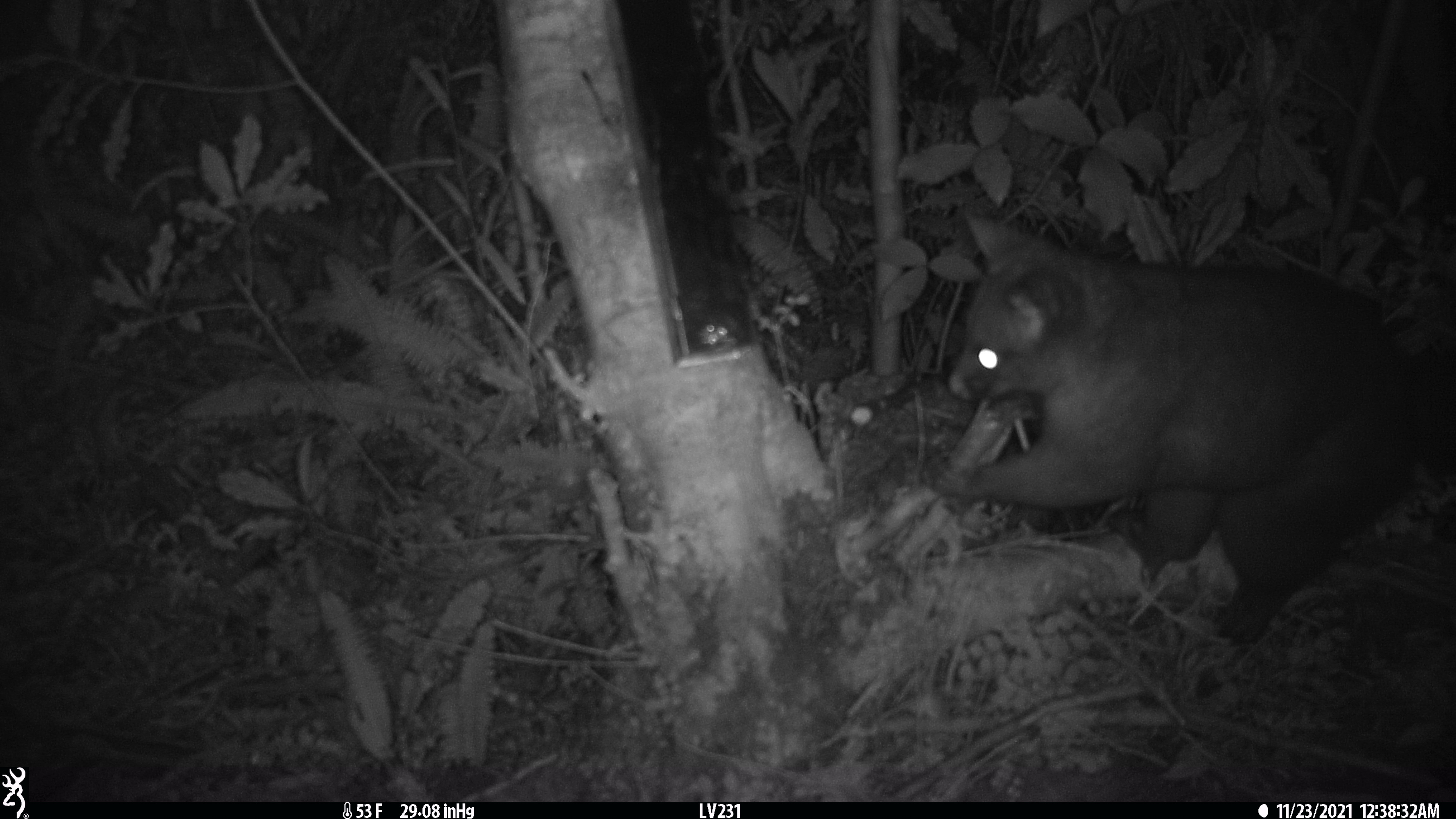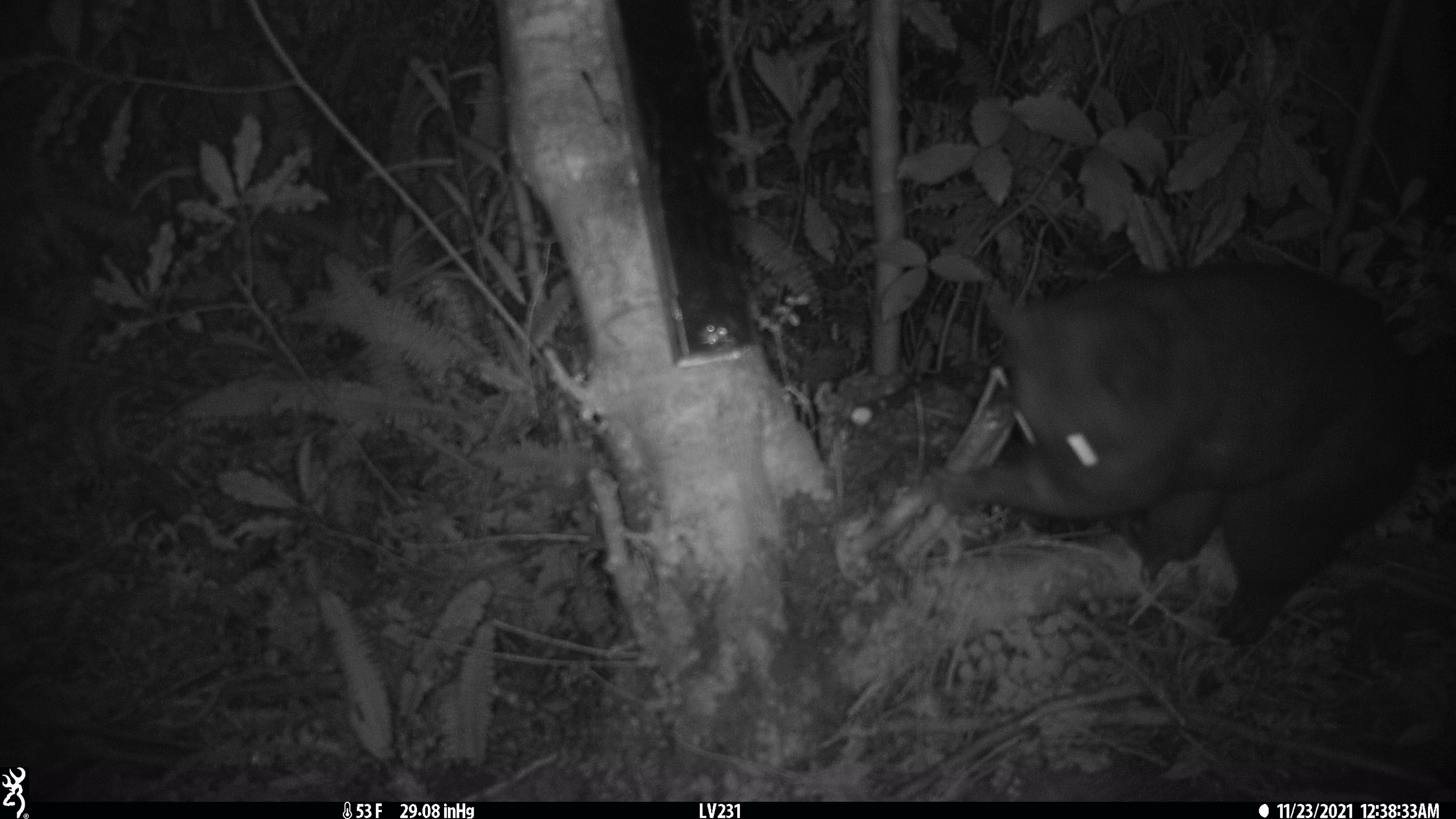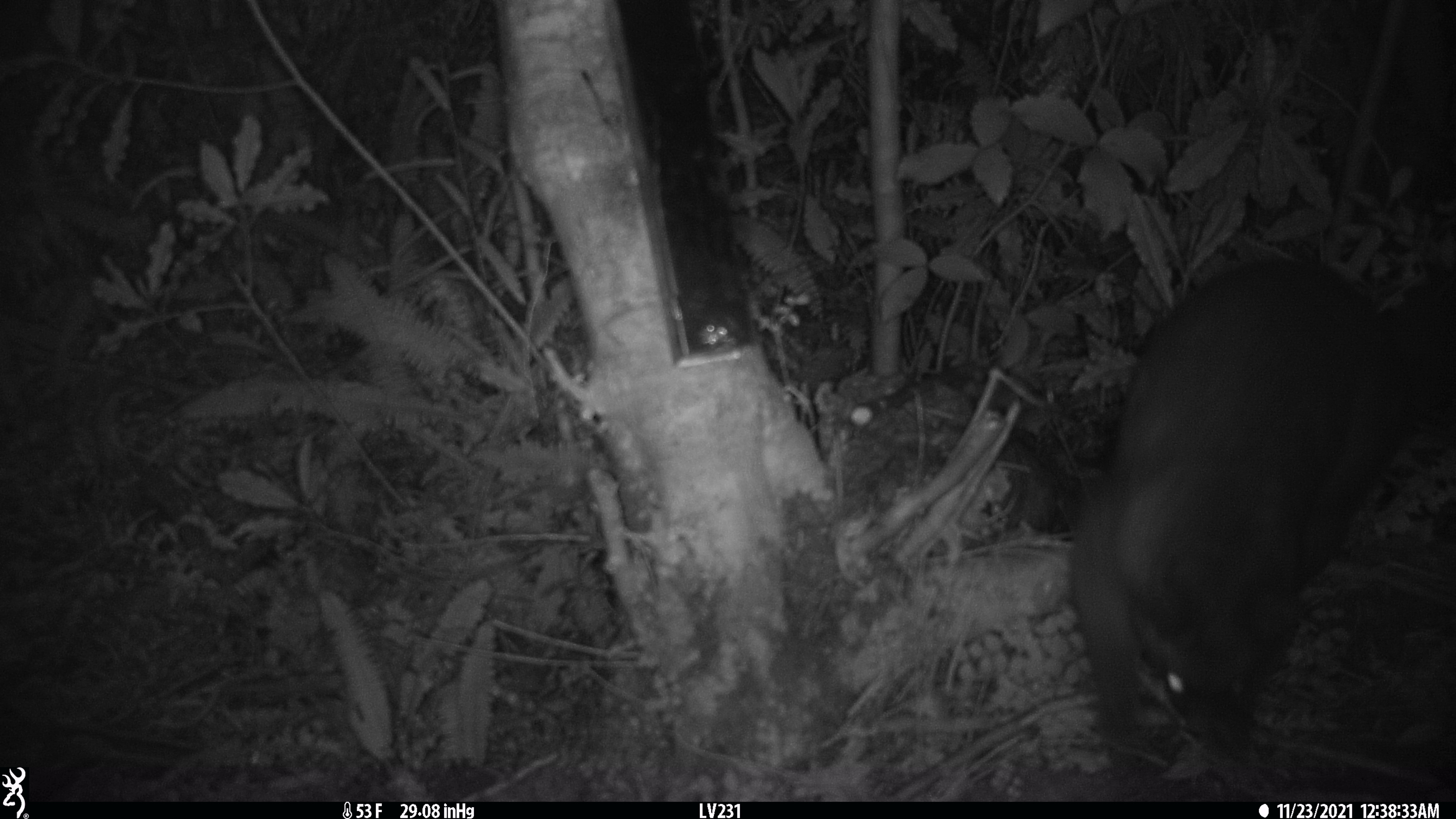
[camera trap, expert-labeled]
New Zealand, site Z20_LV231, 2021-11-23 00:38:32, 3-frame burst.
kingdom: Animalia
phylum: Chordata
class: Mammalia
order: Diprotodontia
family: Phalangeridae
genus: Trichosurus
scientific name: Trichosurus vulpecula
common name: common brushtail possum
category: possum